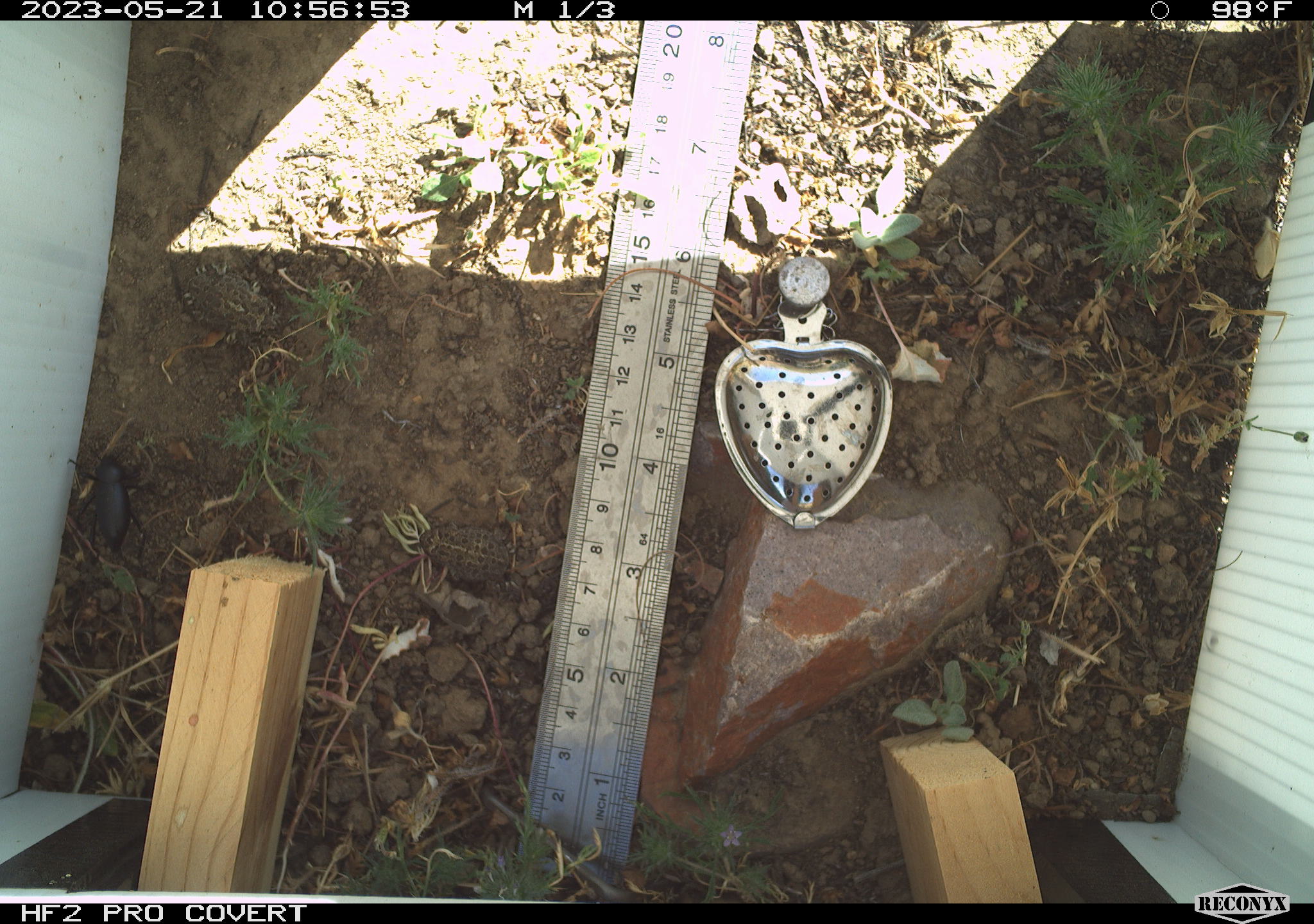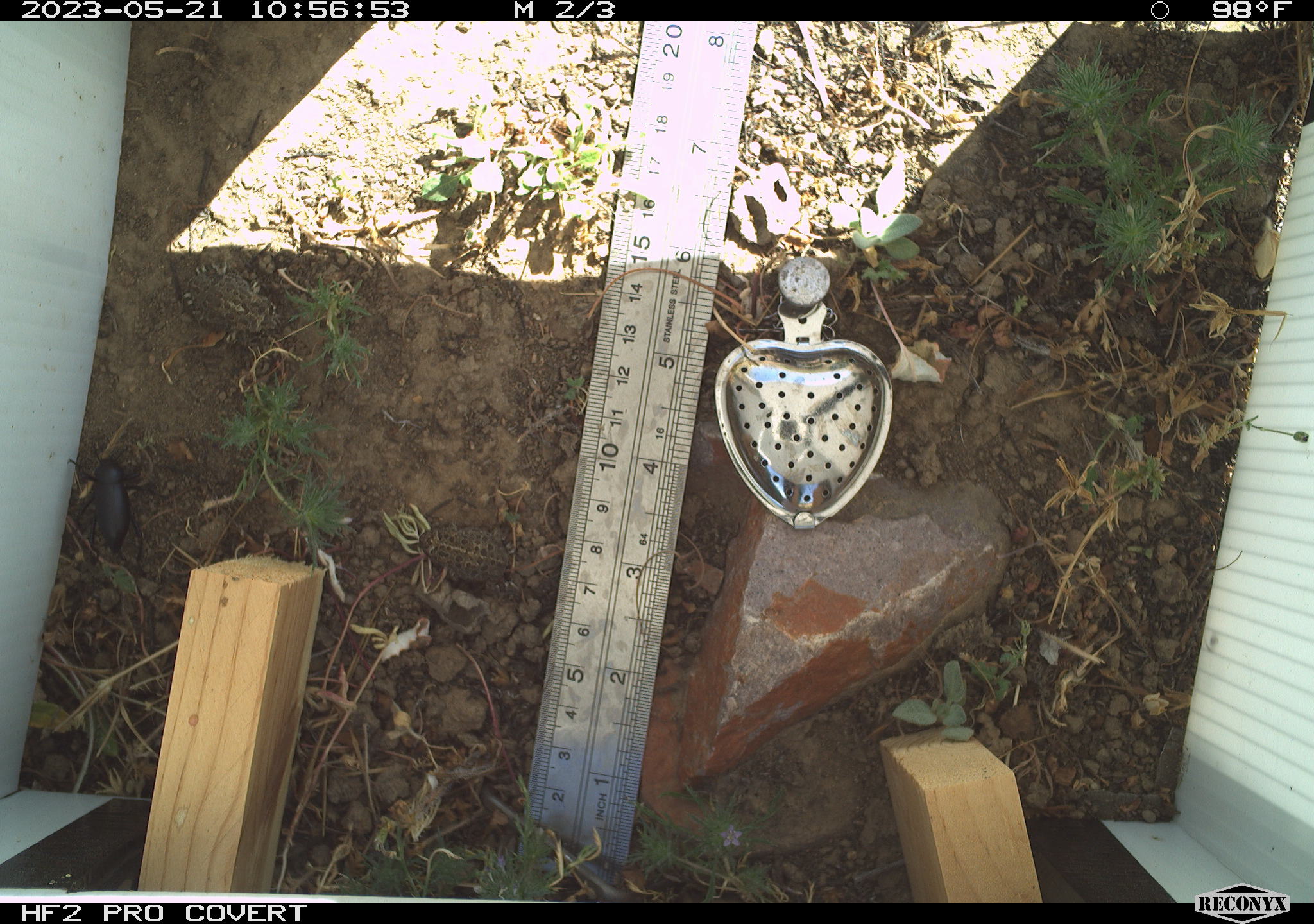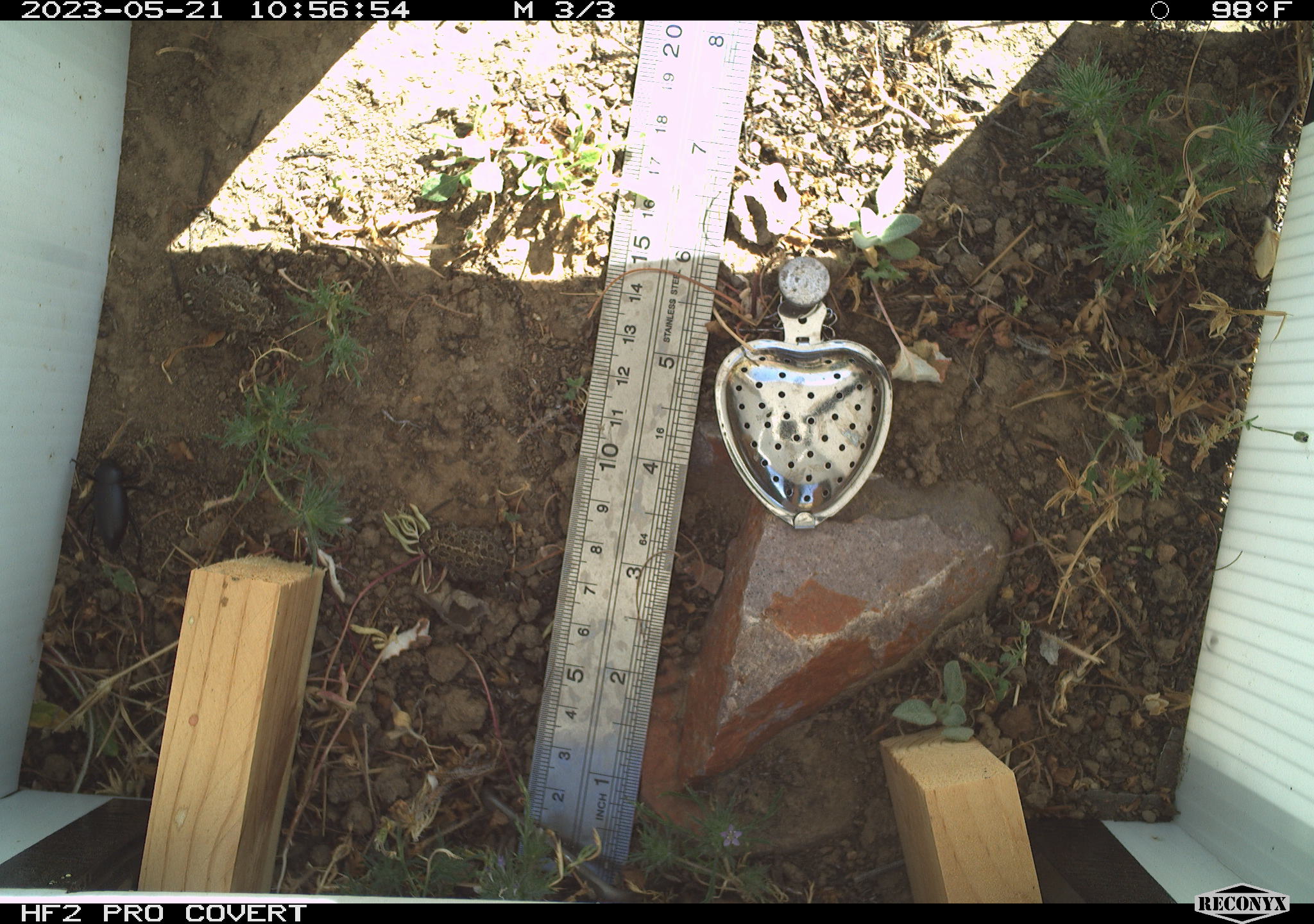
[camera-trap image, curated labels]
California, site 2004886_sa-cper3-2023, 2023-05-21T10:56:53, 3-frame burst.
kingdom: Animalia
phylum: Chordata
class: Amphibia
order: Anura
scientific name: Anura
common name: frogs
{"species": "frogs (Anura)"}